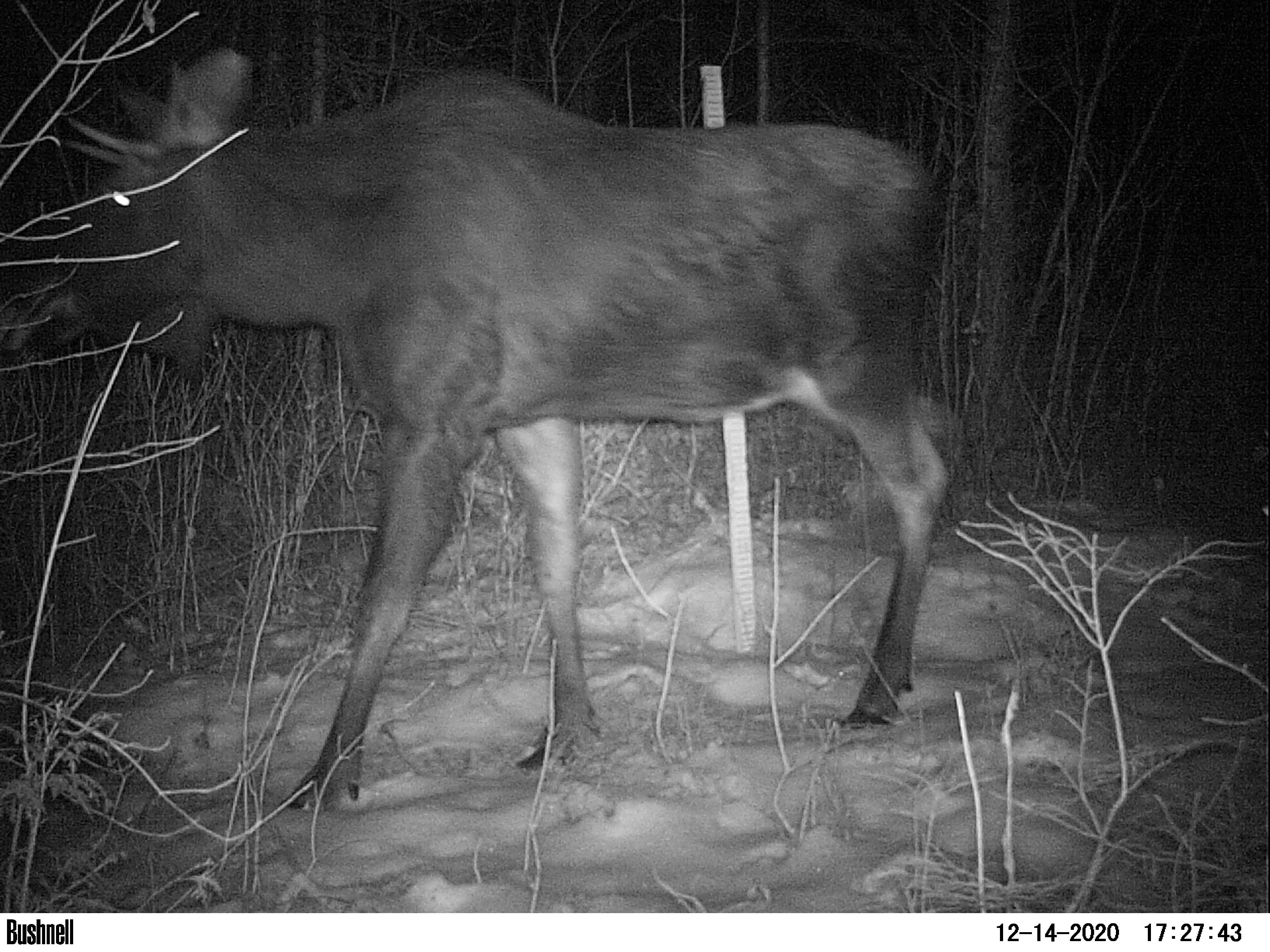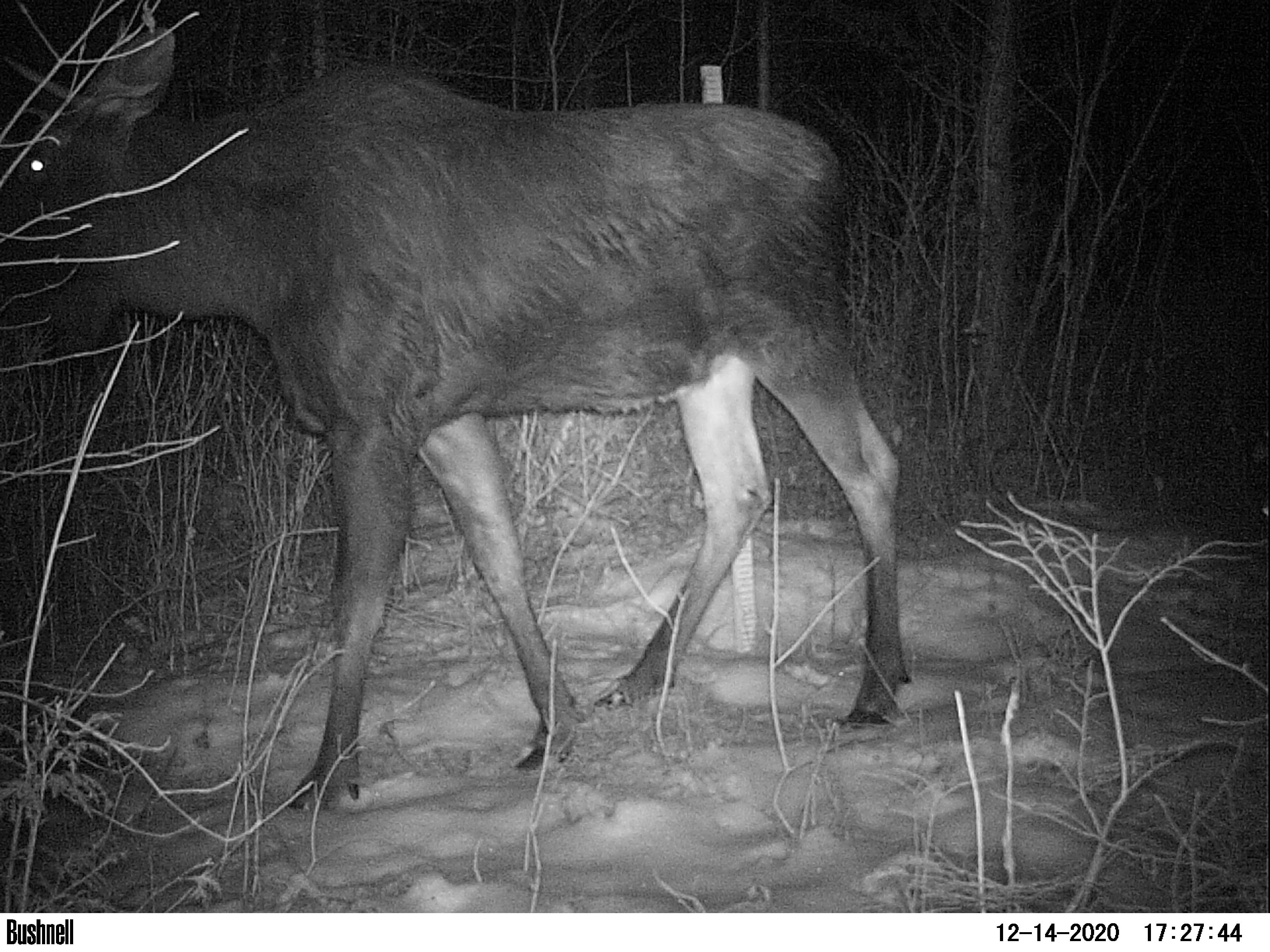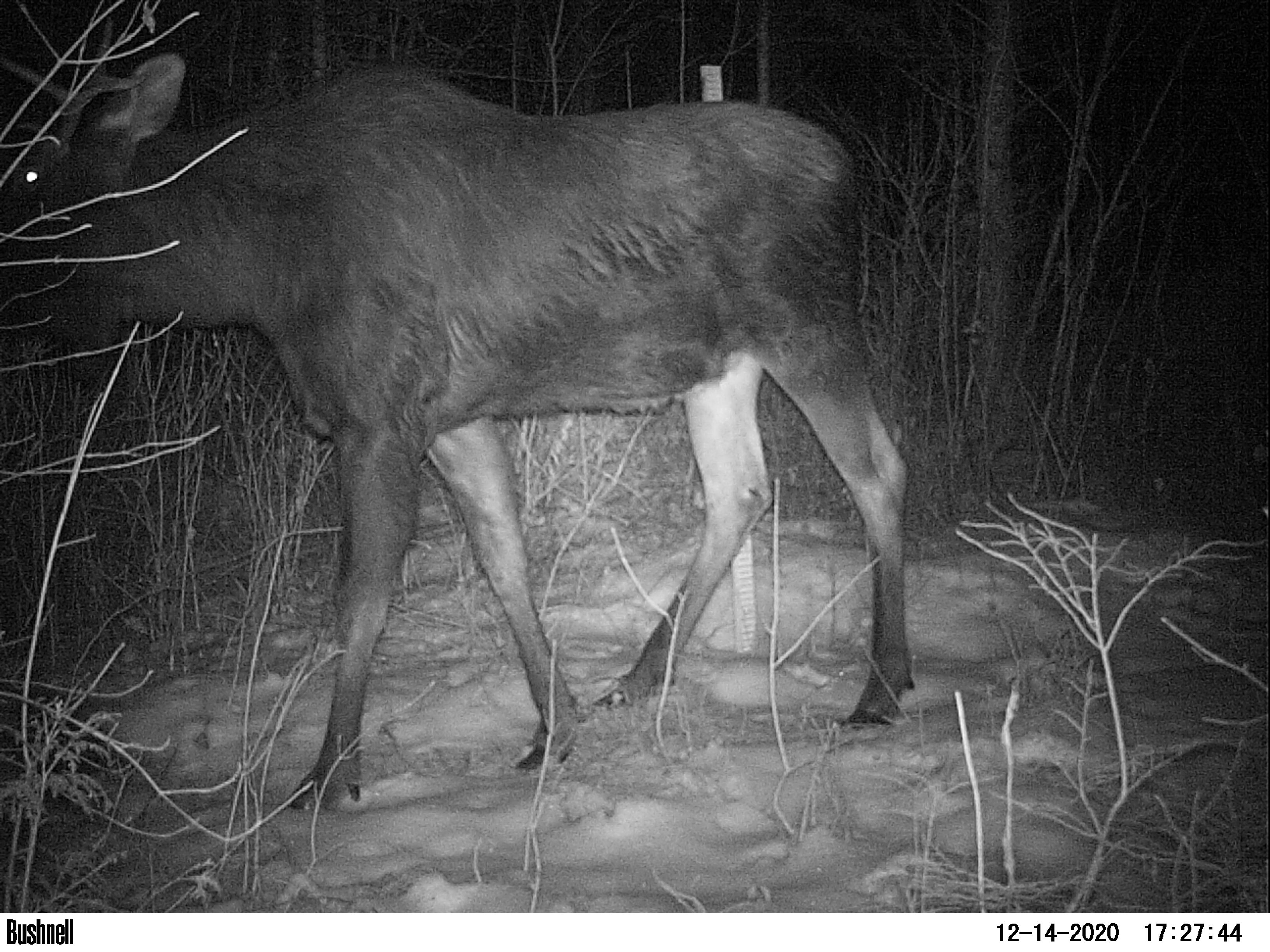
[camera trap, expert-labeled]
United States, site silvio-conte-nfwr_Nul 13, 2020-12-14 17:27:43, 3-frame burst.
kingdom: Animalia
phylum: Chordata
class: Mammalia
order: Artiodactyla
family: Cervidae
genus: Alces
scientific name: Alces alces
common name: moose